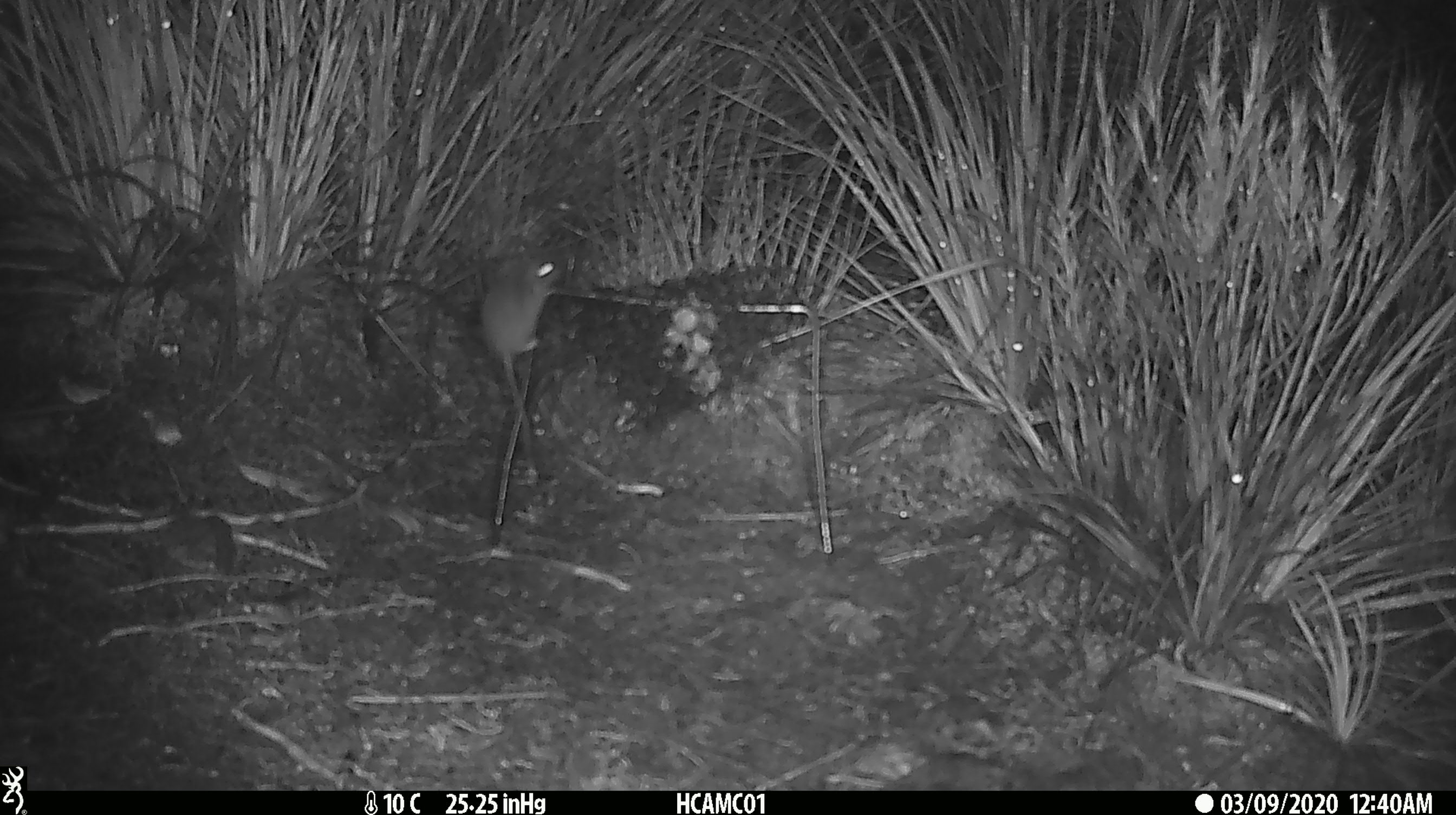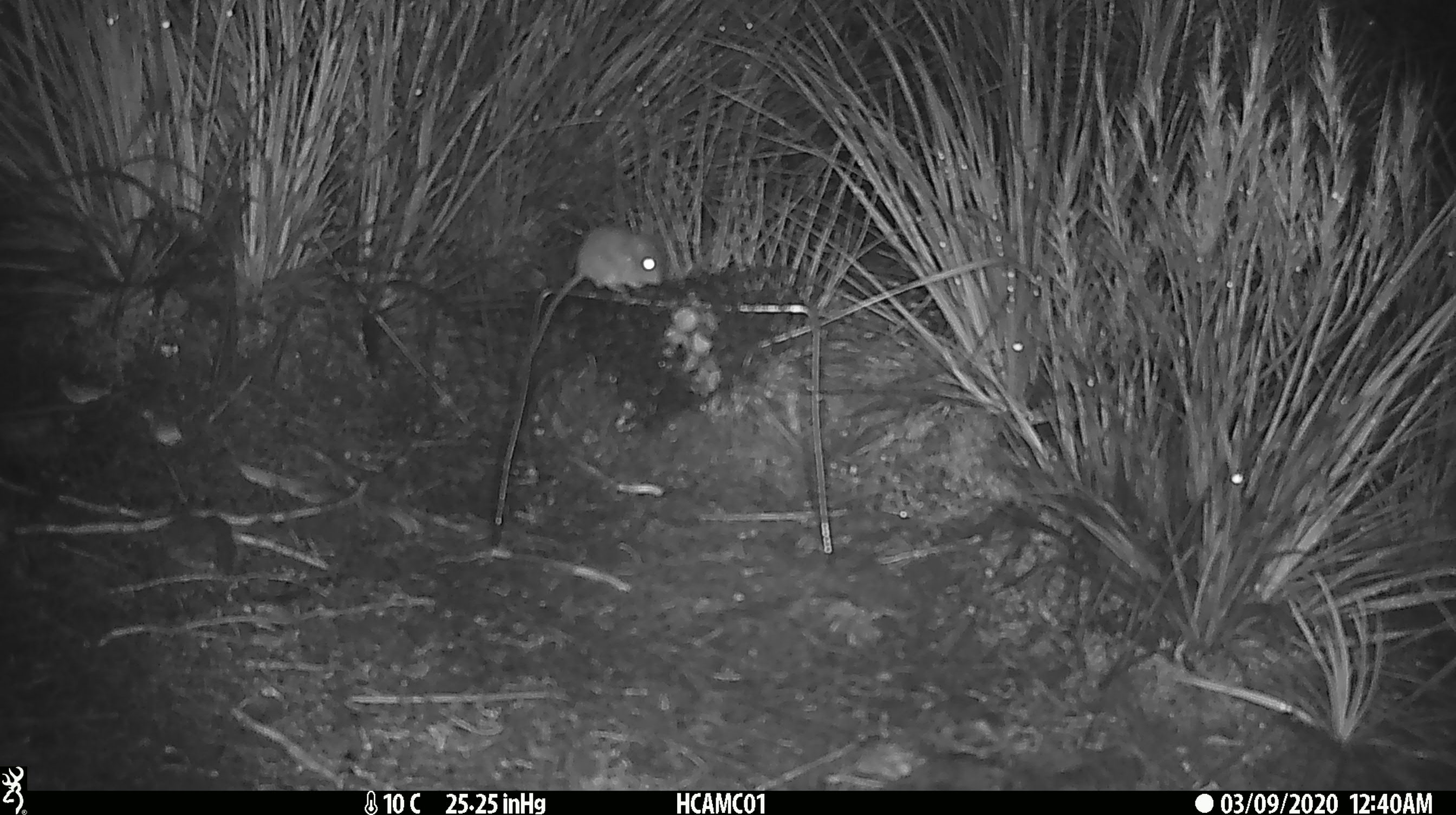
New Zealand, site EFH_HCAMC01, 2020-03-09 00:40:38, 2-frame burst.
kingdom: Animalia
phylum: Chordata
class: Mammalia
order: Rodentia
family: Muridae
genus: Mus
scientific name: Mus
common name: mouse